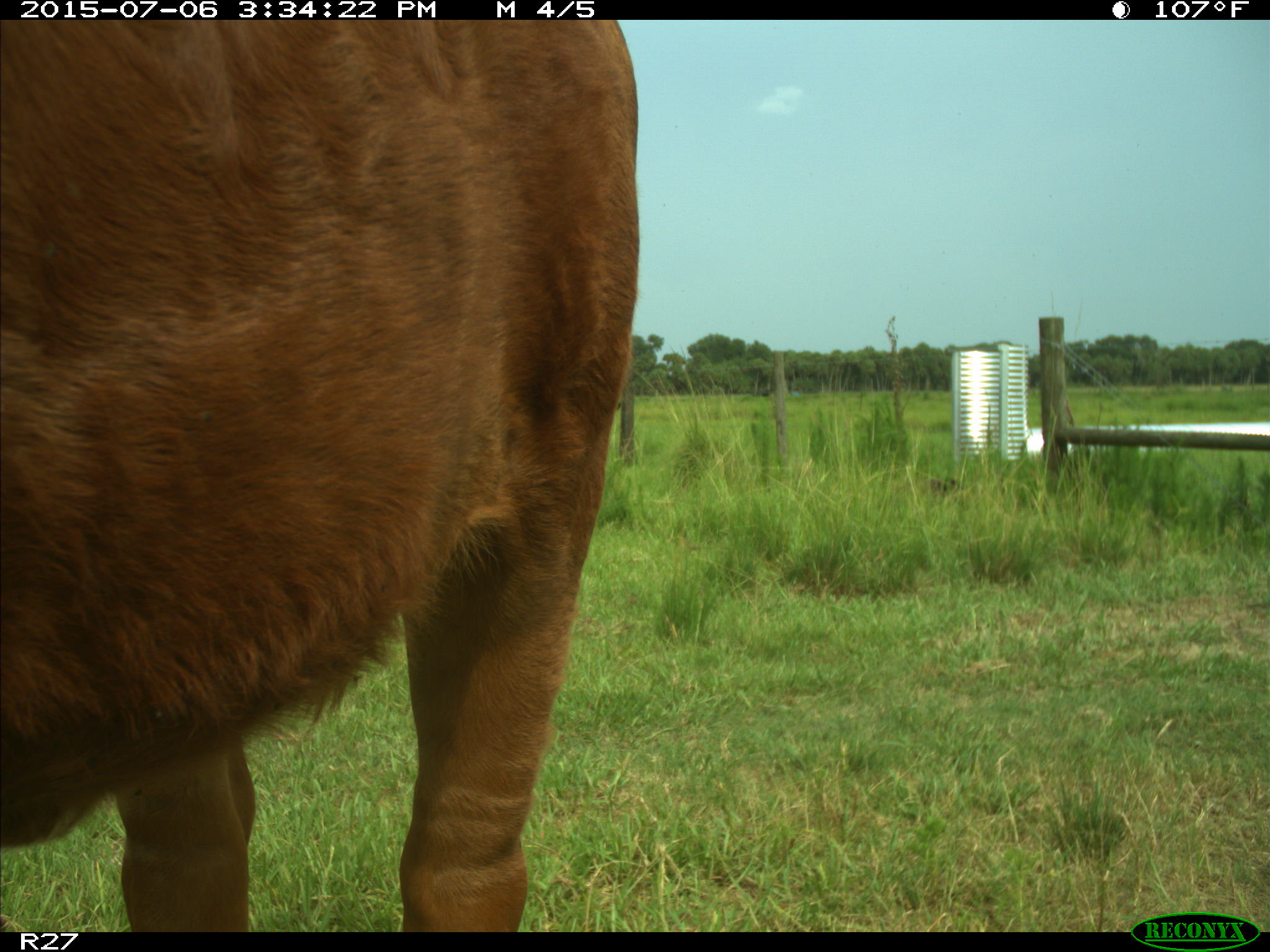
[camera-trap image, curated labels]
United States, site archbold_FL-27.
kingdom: Animalia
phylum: Chordata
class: Mammalia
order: Artiodactyla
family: Bovidae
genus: Bos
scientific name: Bos taurus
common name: domestic cow